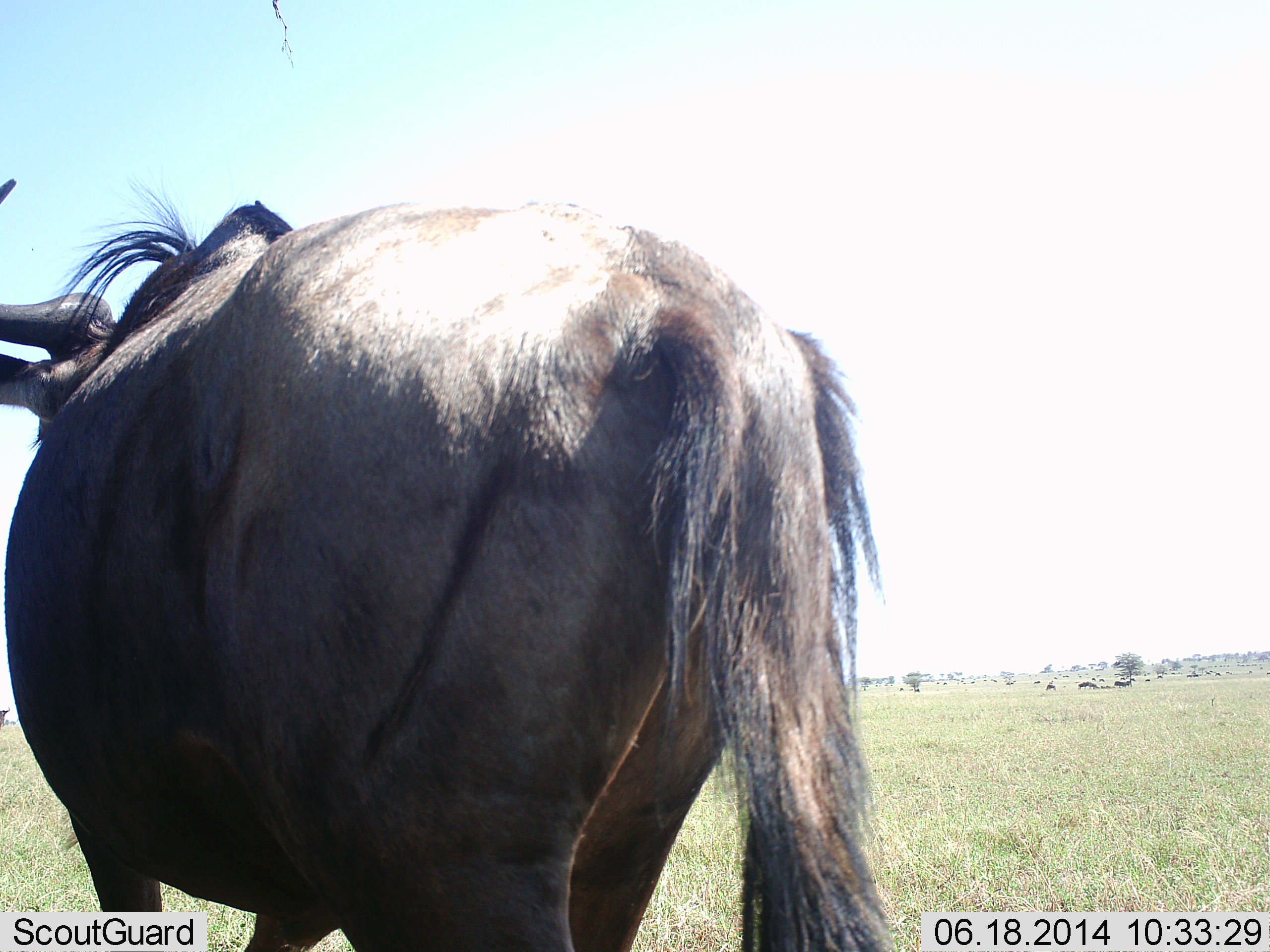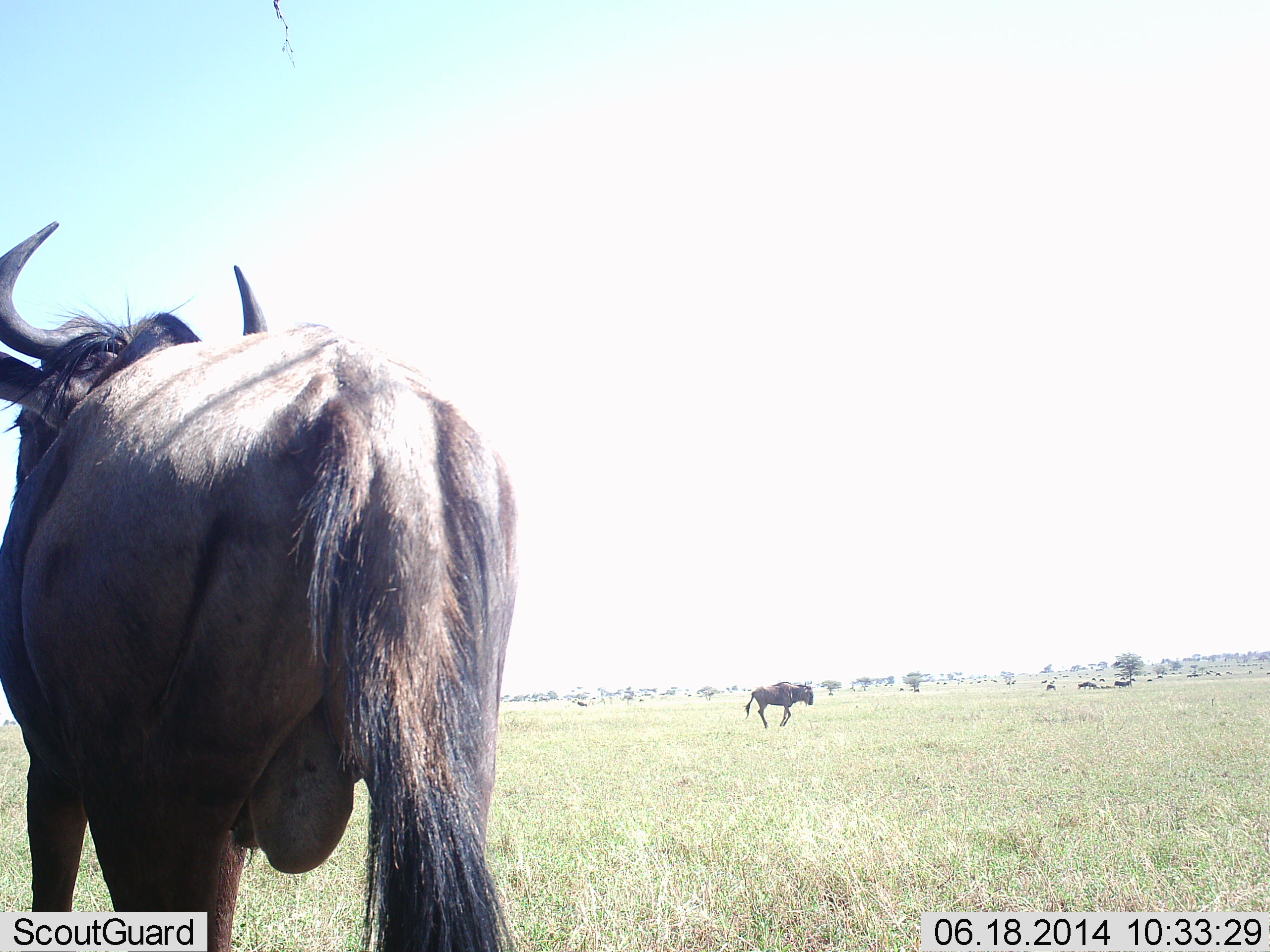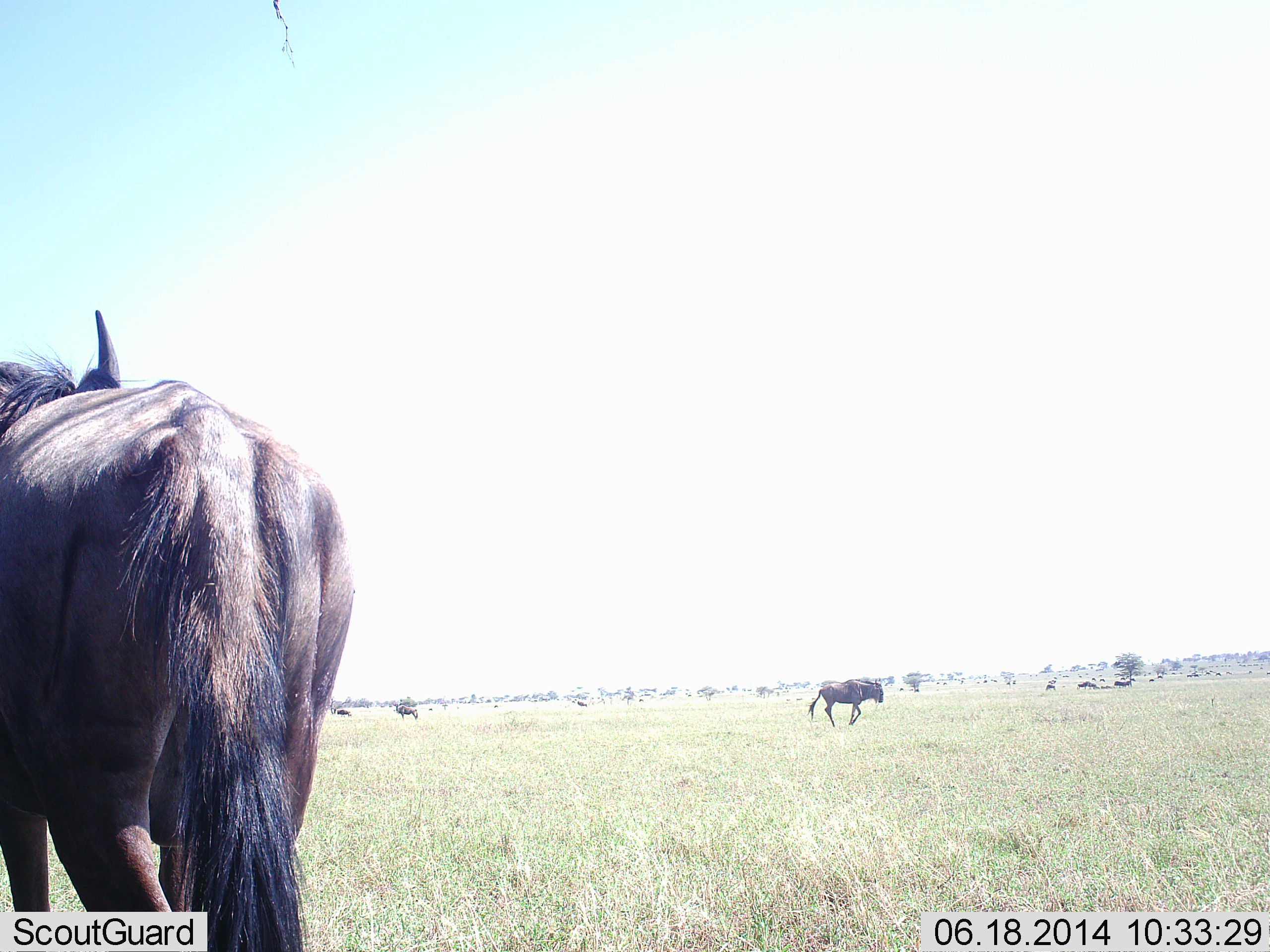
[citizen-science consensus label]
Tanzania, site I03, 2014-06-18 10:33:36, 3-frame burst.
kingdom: Animalia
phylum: Chordata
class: Mammalia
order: Artiodactyla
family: Bovidae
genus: Connochaetes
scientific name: Connochaetes taurinus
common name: blue wildebeest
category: wildebeest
Wildebeest (blue wildebeest) (Connochaetes taurinus), count 4. Behavior (volunteer vote fractions): standing 50%, resting 10%, moving 100%, interacting 0%. Young present (vote fraction): 0%. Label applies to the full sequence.